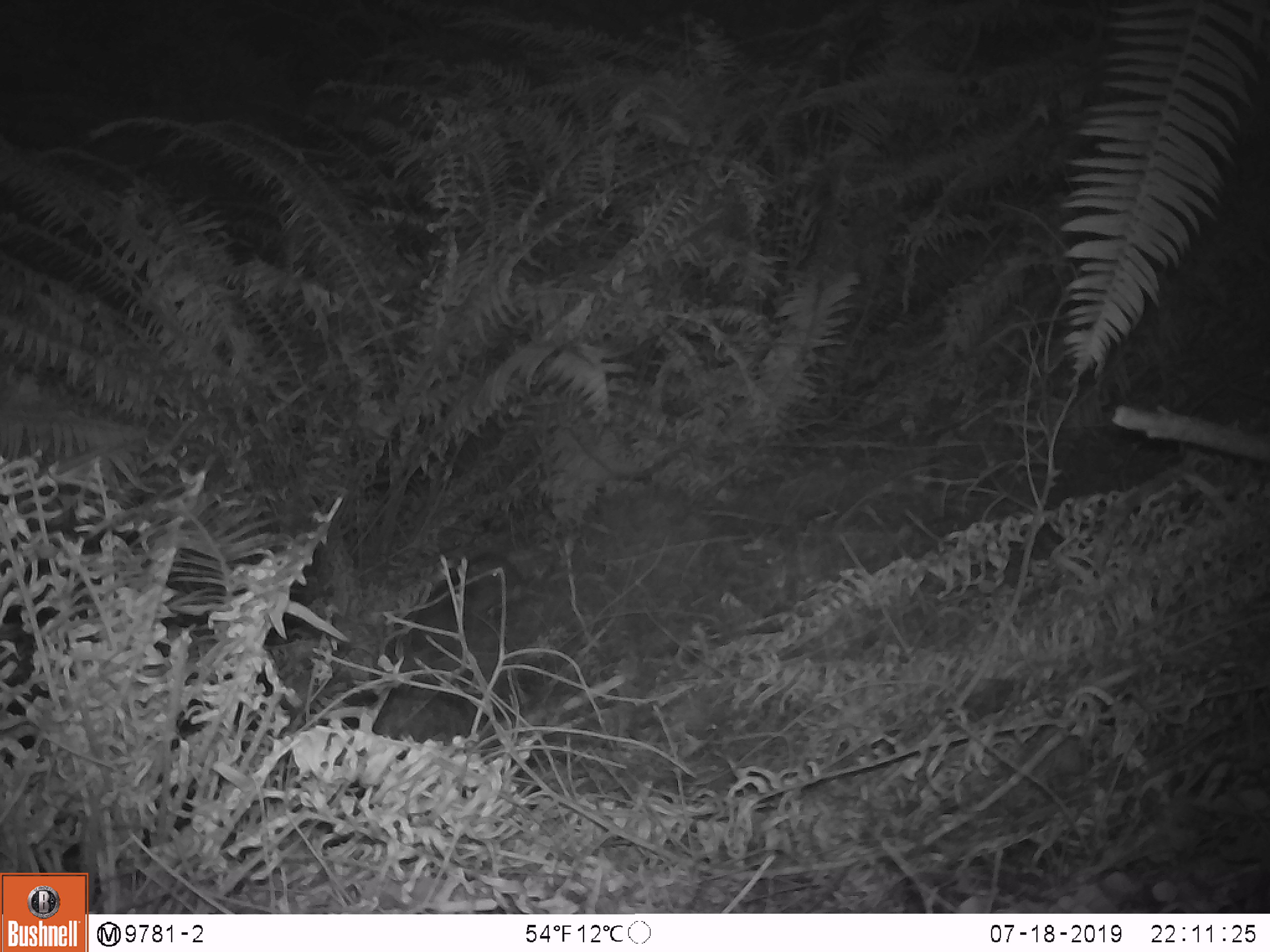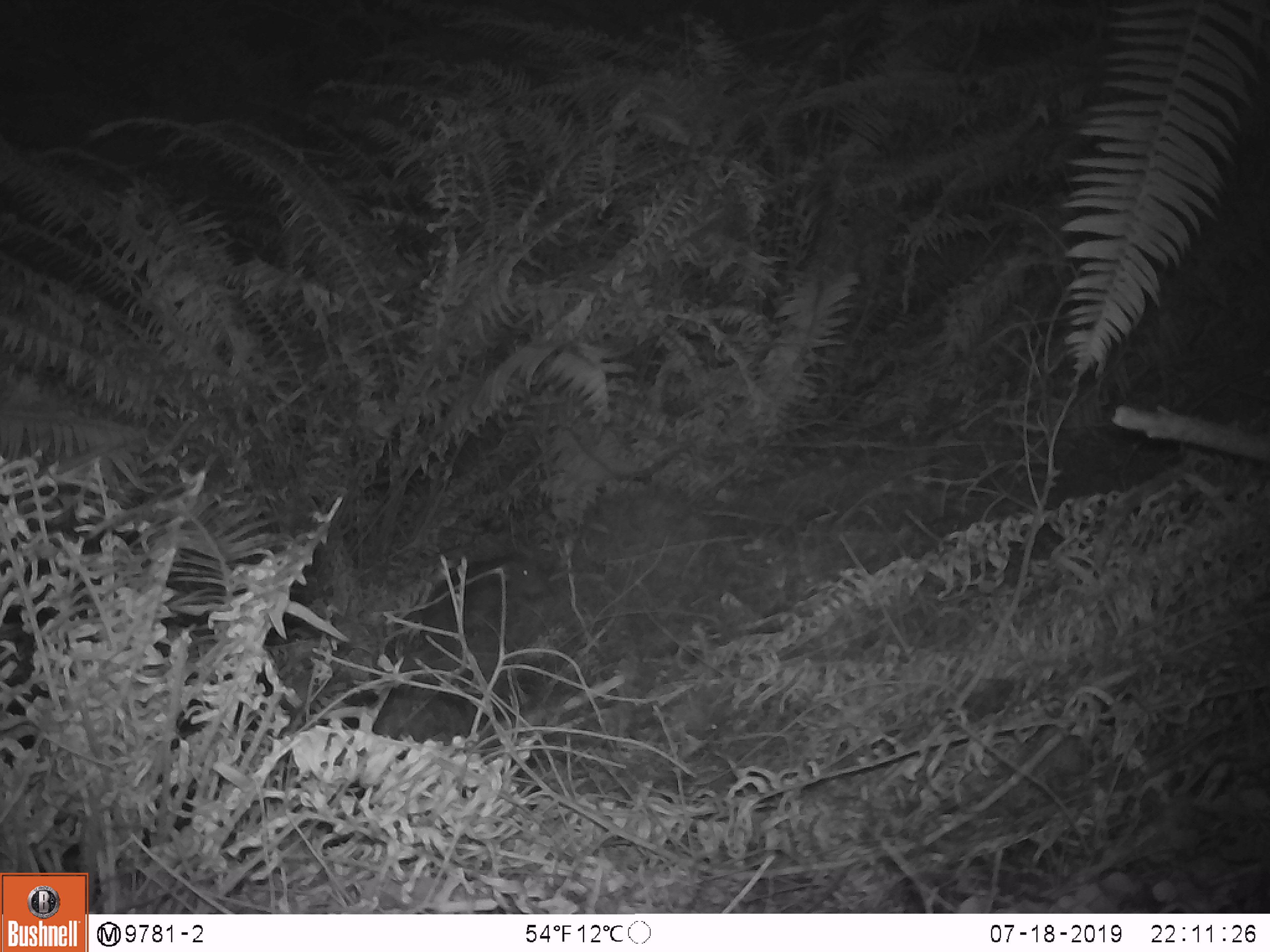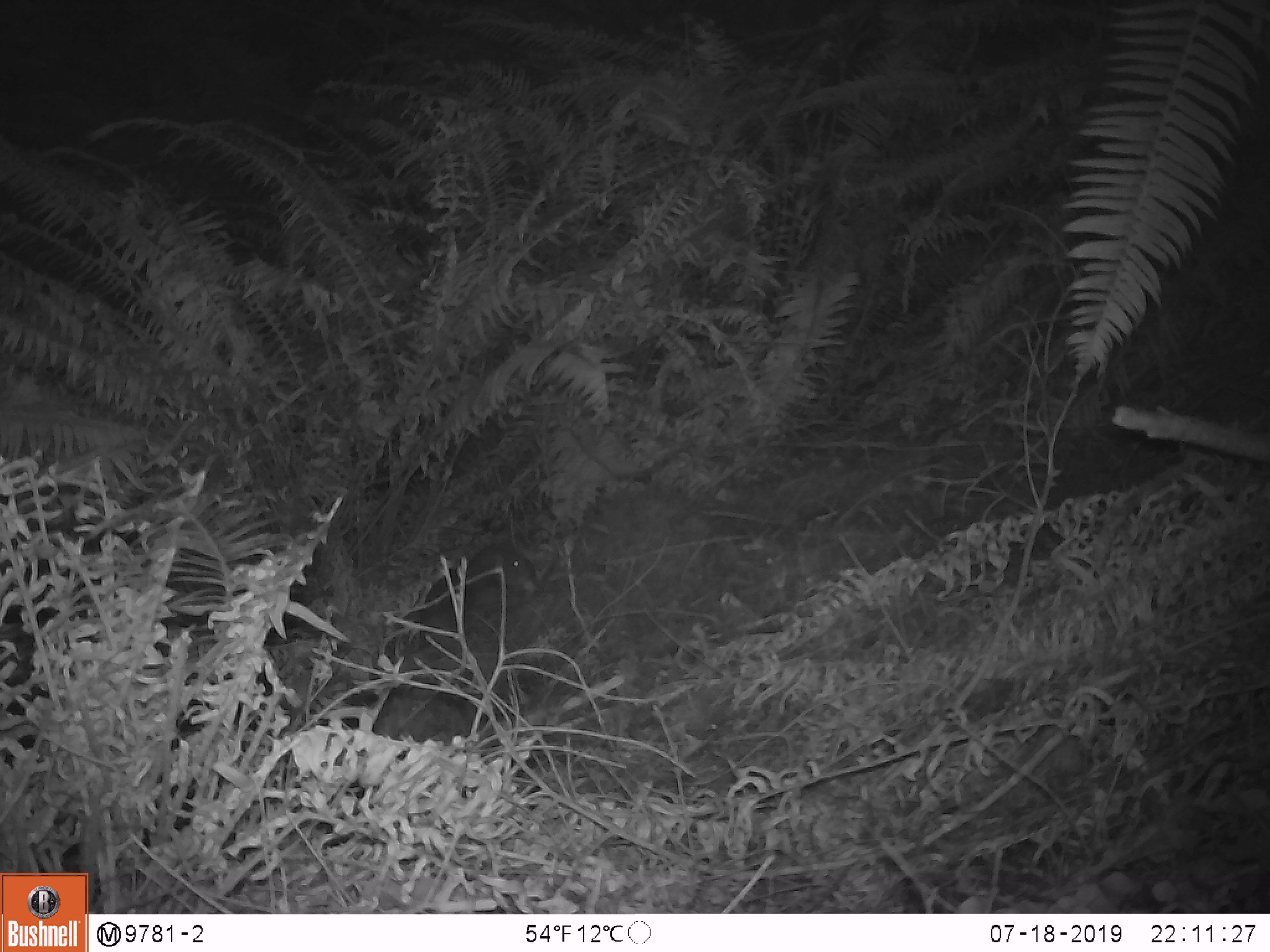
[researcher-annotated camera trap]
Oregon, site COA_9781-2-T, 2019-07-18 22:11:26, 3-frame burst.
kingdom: Animalia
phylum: Chordata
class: Mammalia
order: Rodentia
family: Aplodontiidae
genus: Aplodontia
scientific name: Aplodontia rufa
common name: mountain beaver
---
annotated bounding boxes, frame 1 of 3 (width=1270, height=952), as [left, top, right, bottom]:
mountain beaver: [1042, 427, 1189, 513]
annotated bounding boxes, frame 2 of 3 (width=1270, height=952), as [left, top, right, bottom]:
mountain beaver: [417, 552, 549, 642]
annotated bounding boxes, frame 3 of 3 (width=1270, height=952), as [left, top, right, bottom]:
mountain beaver: [419, 537, 542, 643]